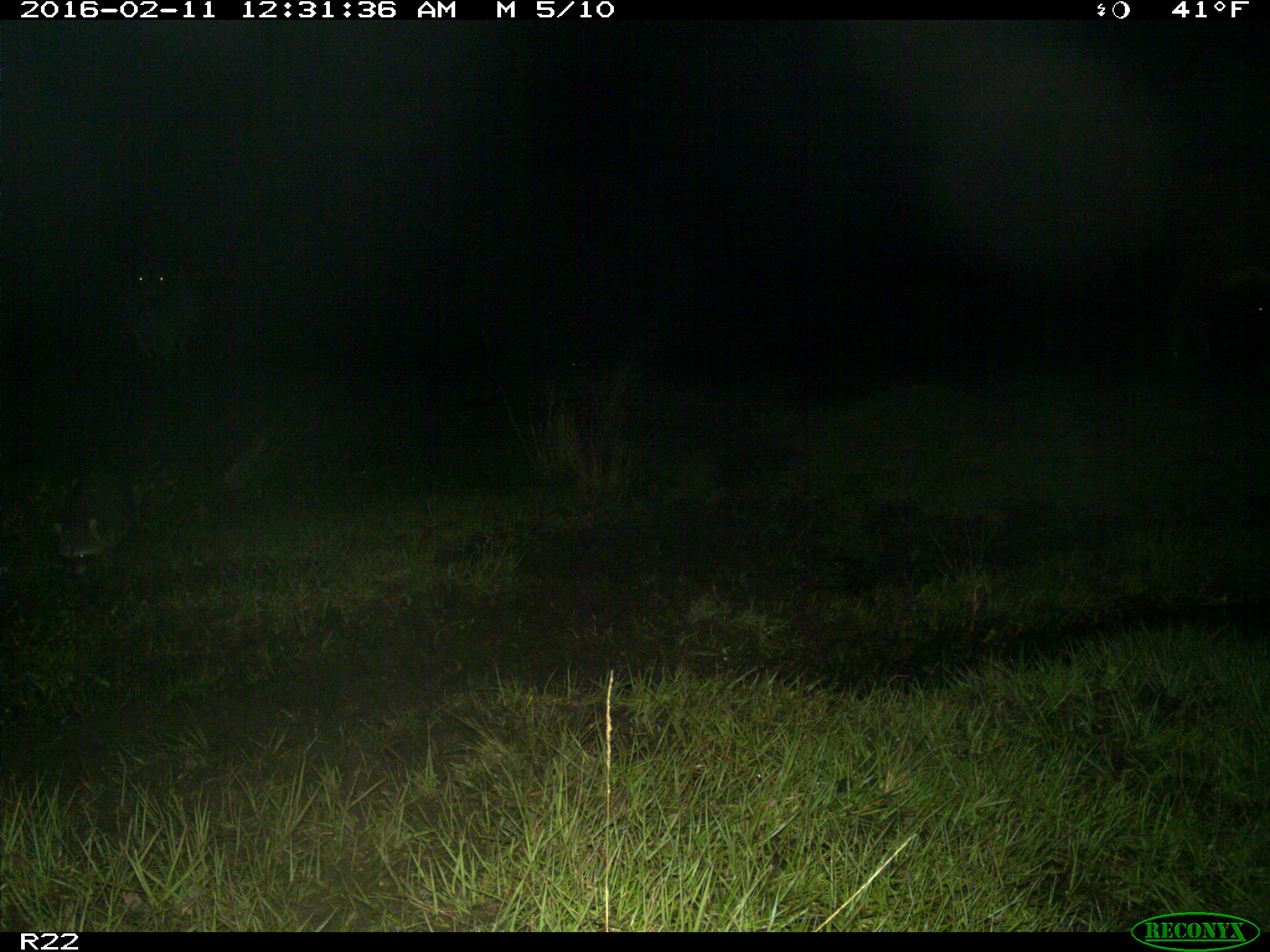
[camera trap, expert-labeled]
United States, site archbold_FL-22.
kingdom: Animalia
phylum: Chordata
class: Mammalia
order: Artiodactyla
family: Bovidae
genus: Bos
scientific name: Bos taurus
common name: domestic cow